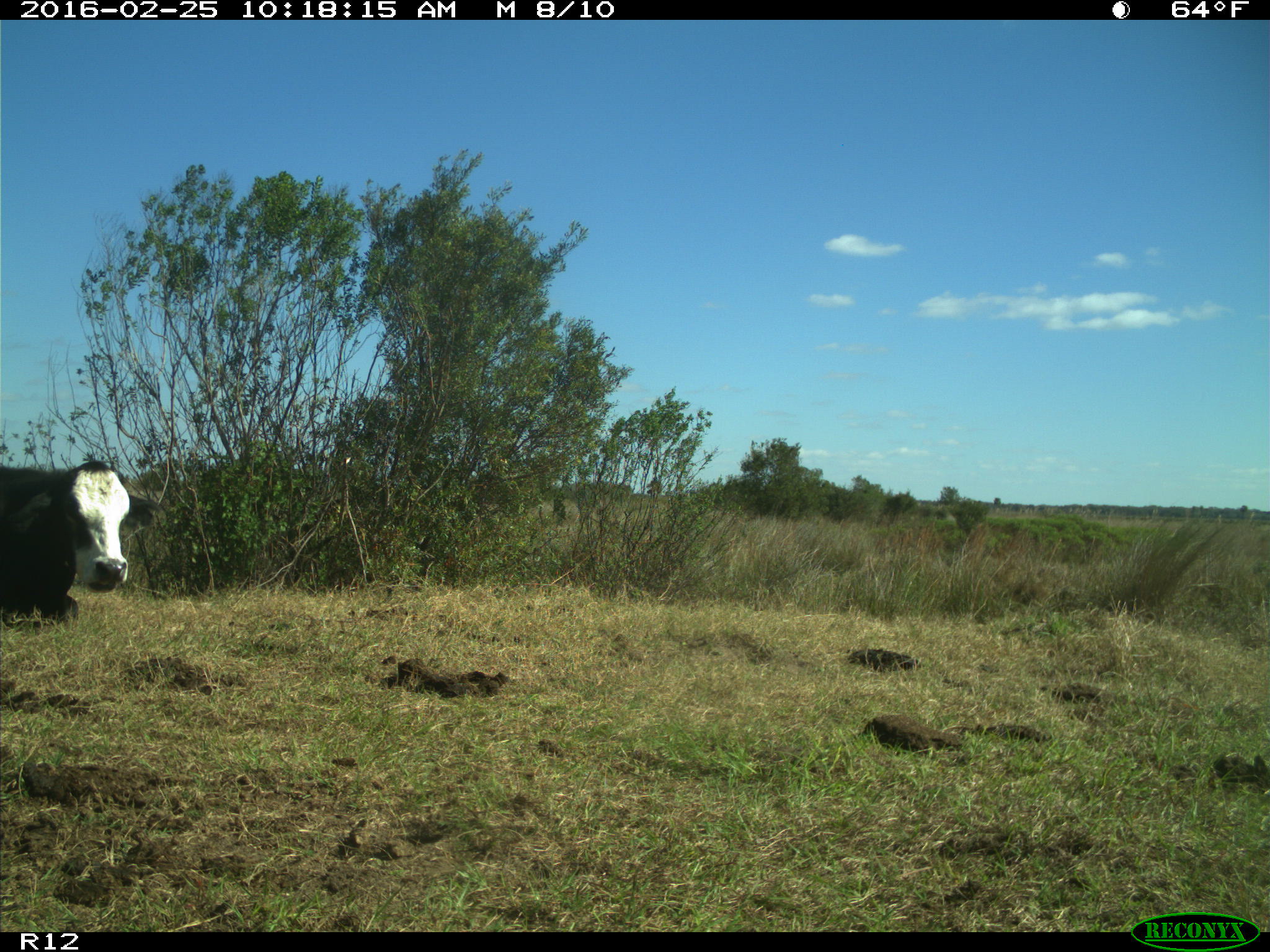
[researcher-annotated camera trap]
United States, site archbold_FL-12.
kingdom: Animalia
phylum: Chordata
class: Mammalia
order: Artiodactyla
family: Bovidae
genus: Bos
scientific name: Bos taurus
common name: domestic cow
Bos taurus (domestic cow).